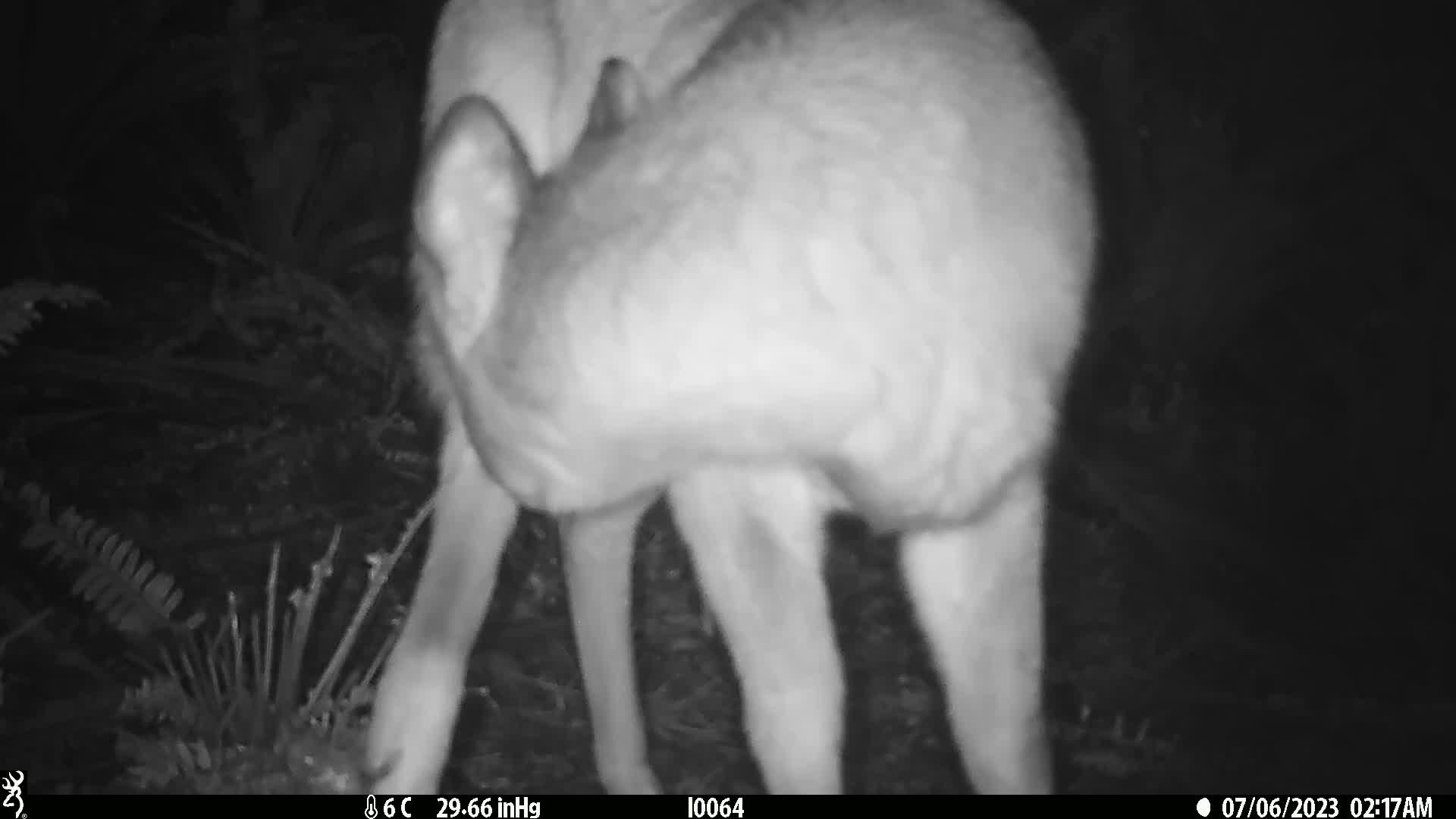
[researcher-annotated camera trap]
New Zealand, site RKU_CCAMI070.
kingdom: Animalia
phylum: Chordata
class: Mammalia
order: Artiodactyla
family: Cervidae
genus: Odocoileus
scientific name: Odocoileus virginianus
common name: white-tailed deer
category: white tailed deer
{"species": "white tailed deer (white-tailed deer) (Odocoileus virginianus)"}